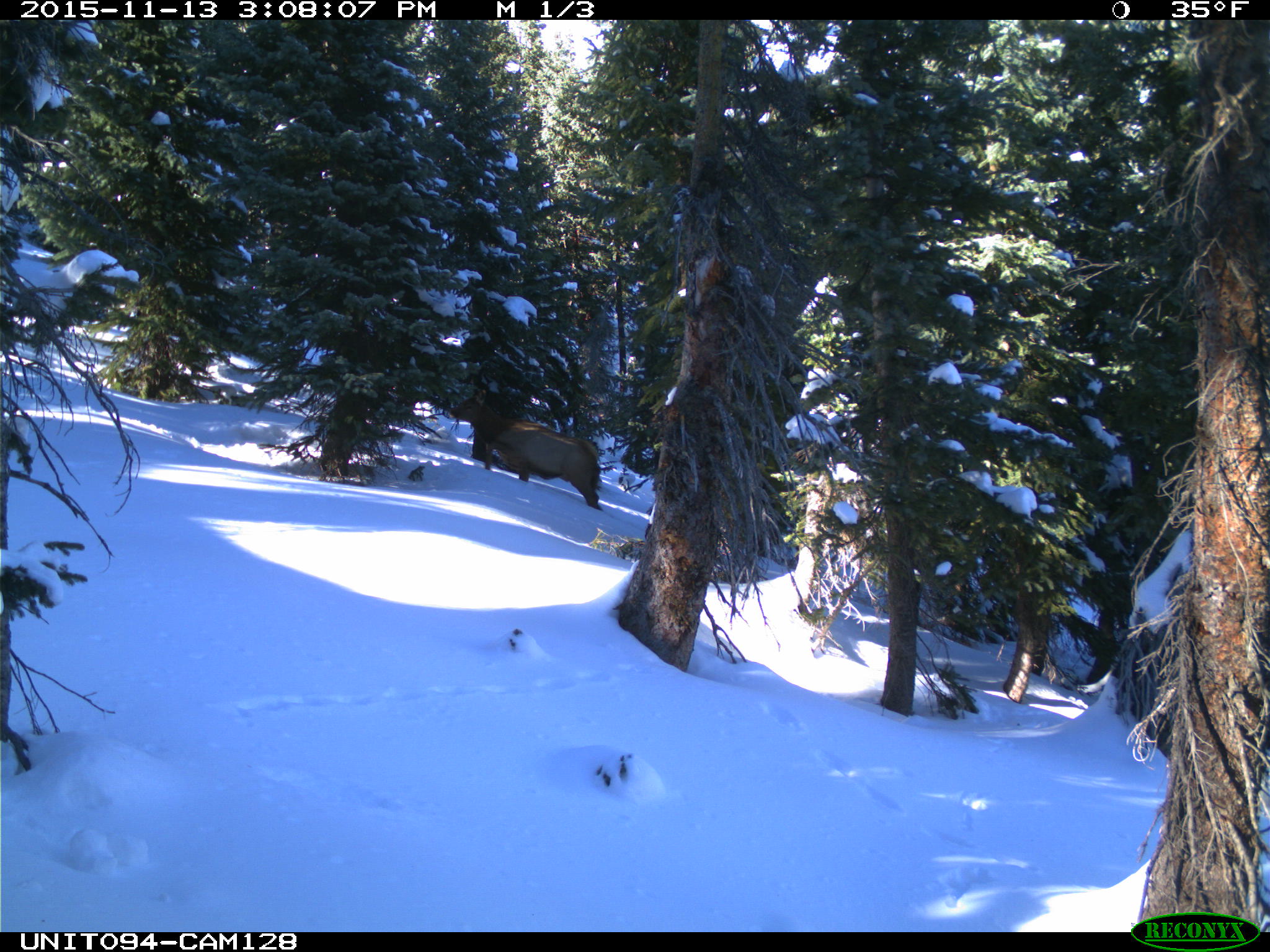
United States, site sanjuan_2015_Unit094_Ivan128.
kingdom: Animalia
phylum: Chordata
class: Mammalia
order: Artiodactyla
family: Cervidae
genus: Cervus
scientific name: Cervus elaphus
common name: red deer